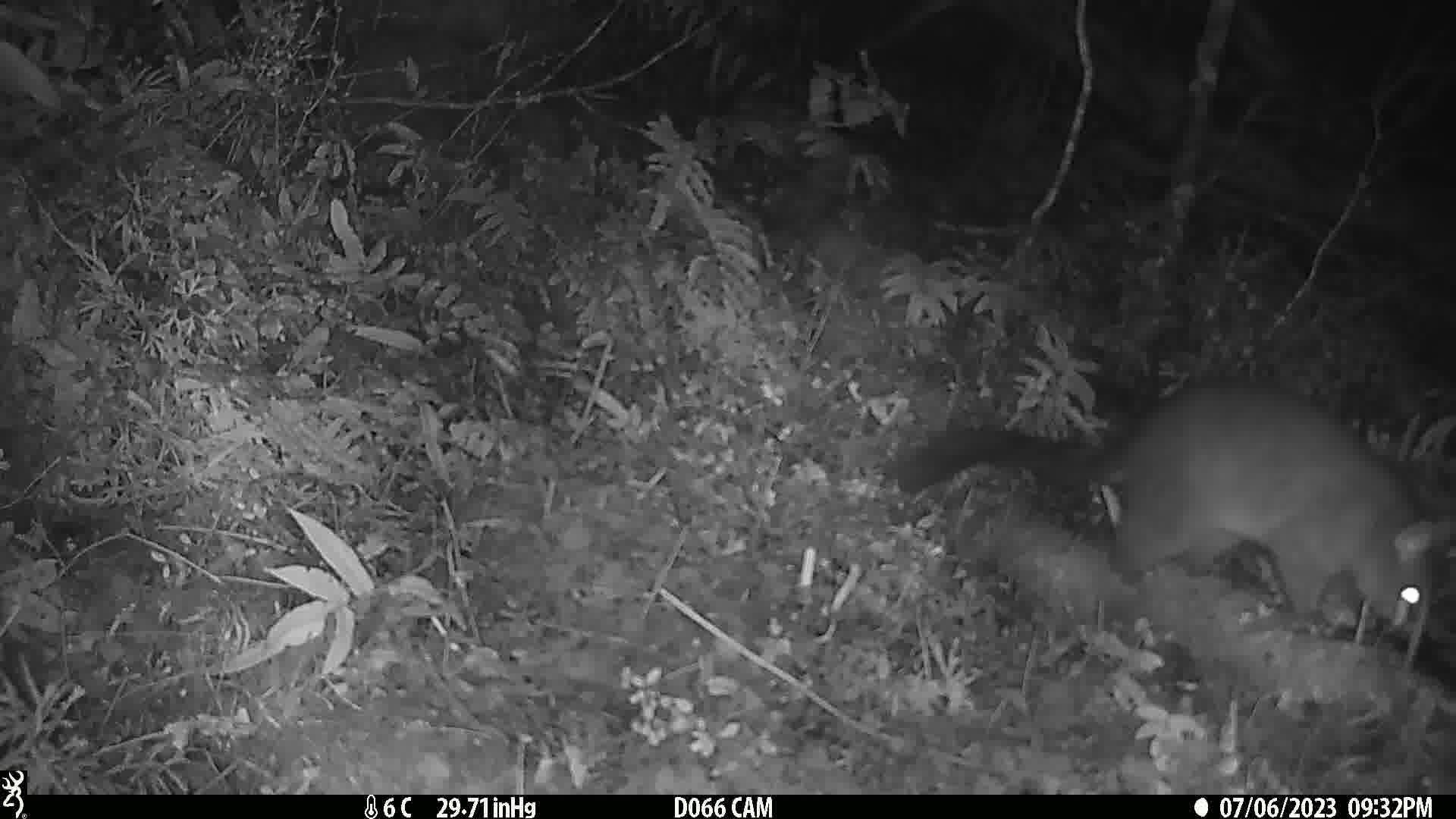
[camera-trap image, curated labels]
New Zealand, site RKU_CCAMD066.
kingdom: Animalia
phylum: Chordata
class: Mammalia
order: Diprotodontia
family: Phalangeridae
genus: Trichosurus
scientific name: Trichosurus vulpecula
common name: common brushtail possum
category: possum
Possum (common brushtail possum) (Trichosurus vulpecula).